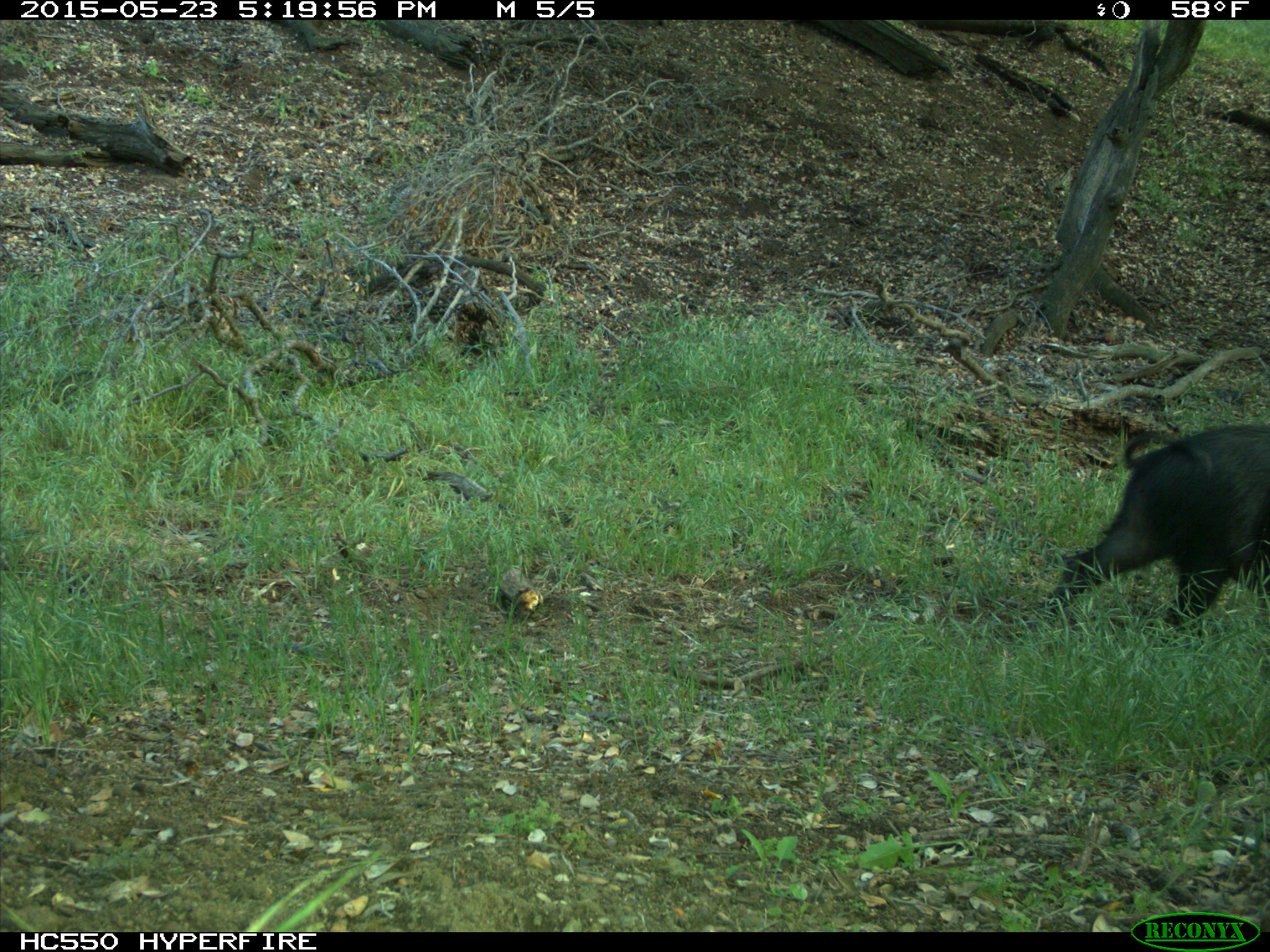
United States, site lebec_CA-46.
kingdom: Animalia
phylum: Chordata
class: Mammalia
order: Artiodactyla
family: Suidae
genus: Sus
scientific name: Sus scrofa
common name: wild boar